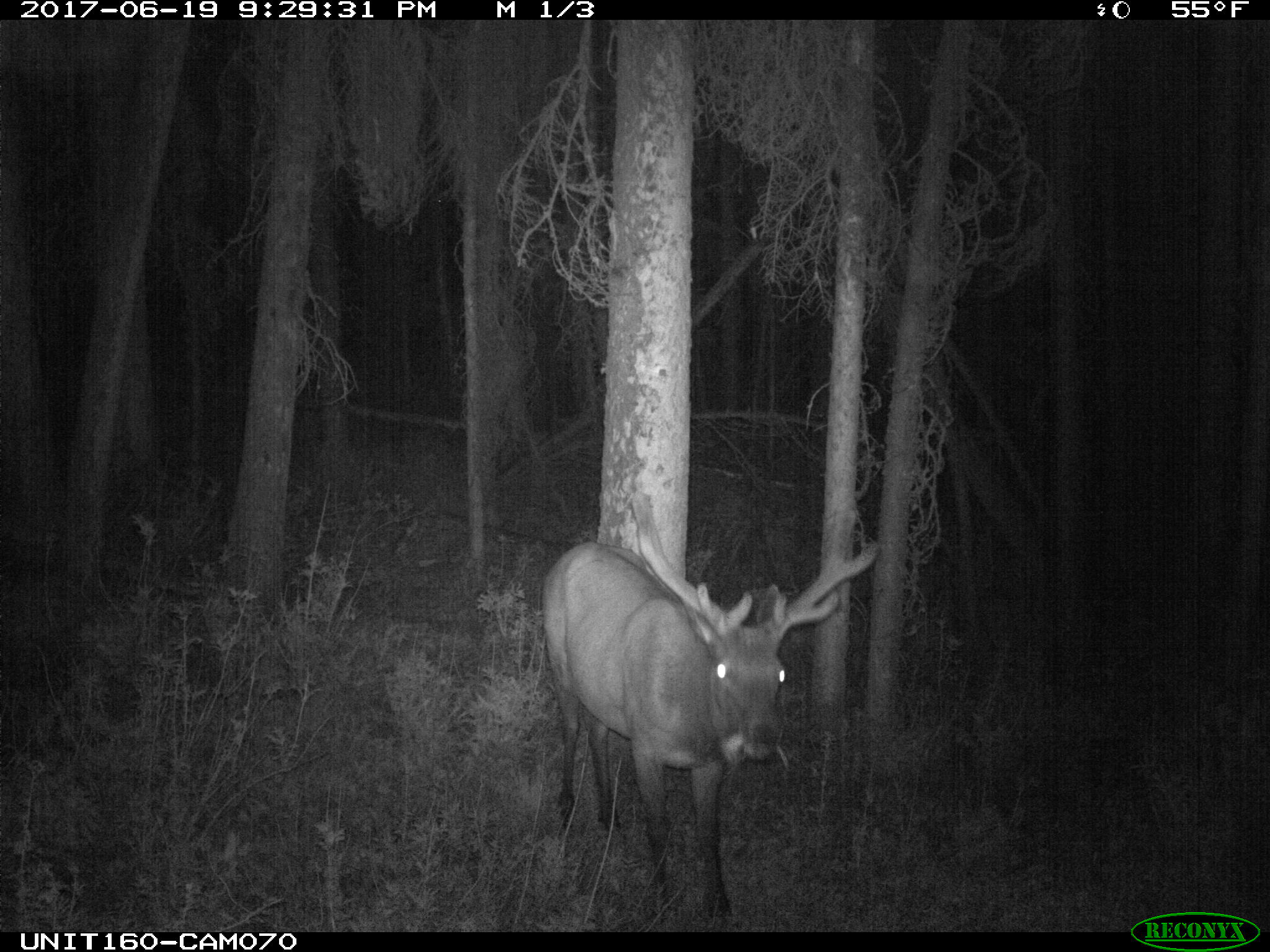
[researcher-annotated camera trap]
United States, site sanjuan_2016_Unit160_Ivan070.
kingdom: Animalia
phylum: Chordata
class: Mammalia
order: Artiodactyla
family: Cervidae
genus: Cervus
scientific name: Cervus elaphus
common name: red deer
Cervus elaphus (red deer).